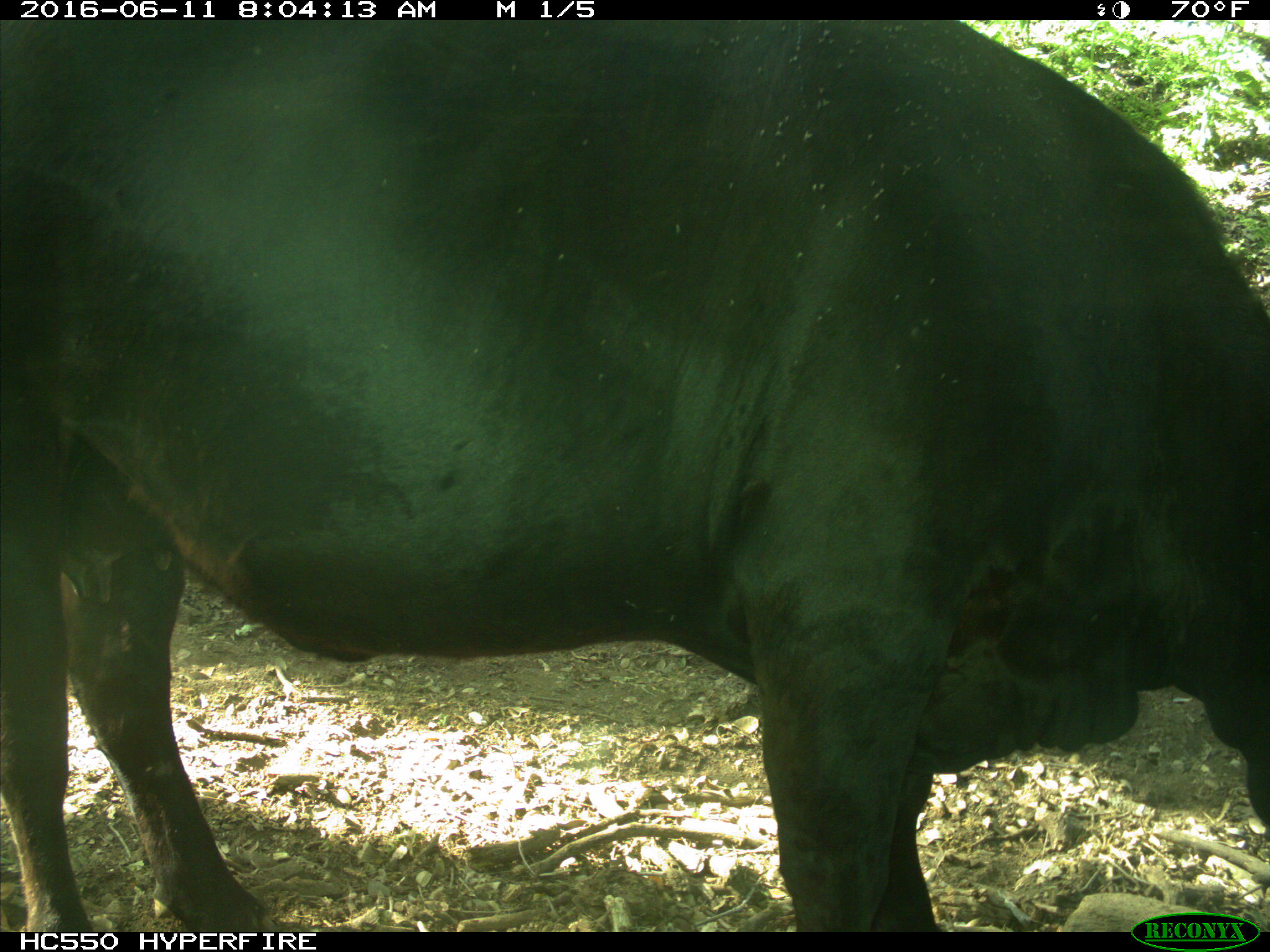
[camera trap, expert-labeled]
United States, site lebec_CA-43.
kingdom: Animalia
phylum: Chordata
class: Mammalia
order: Artiodactyla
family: Bovidae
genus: Bos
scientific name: Bos taurus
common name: domestic cow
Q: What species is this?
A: Bos taurus (domestic cow).